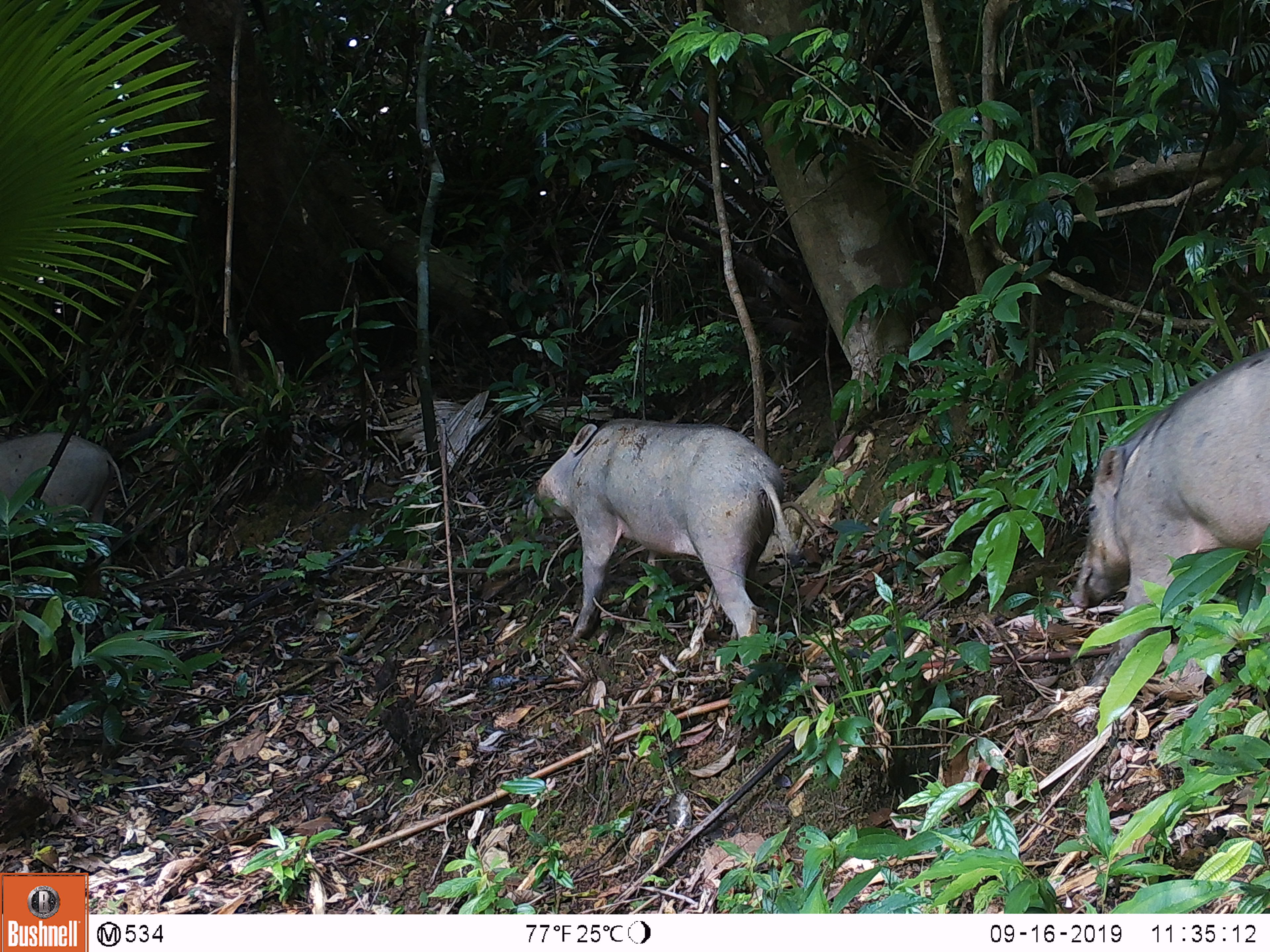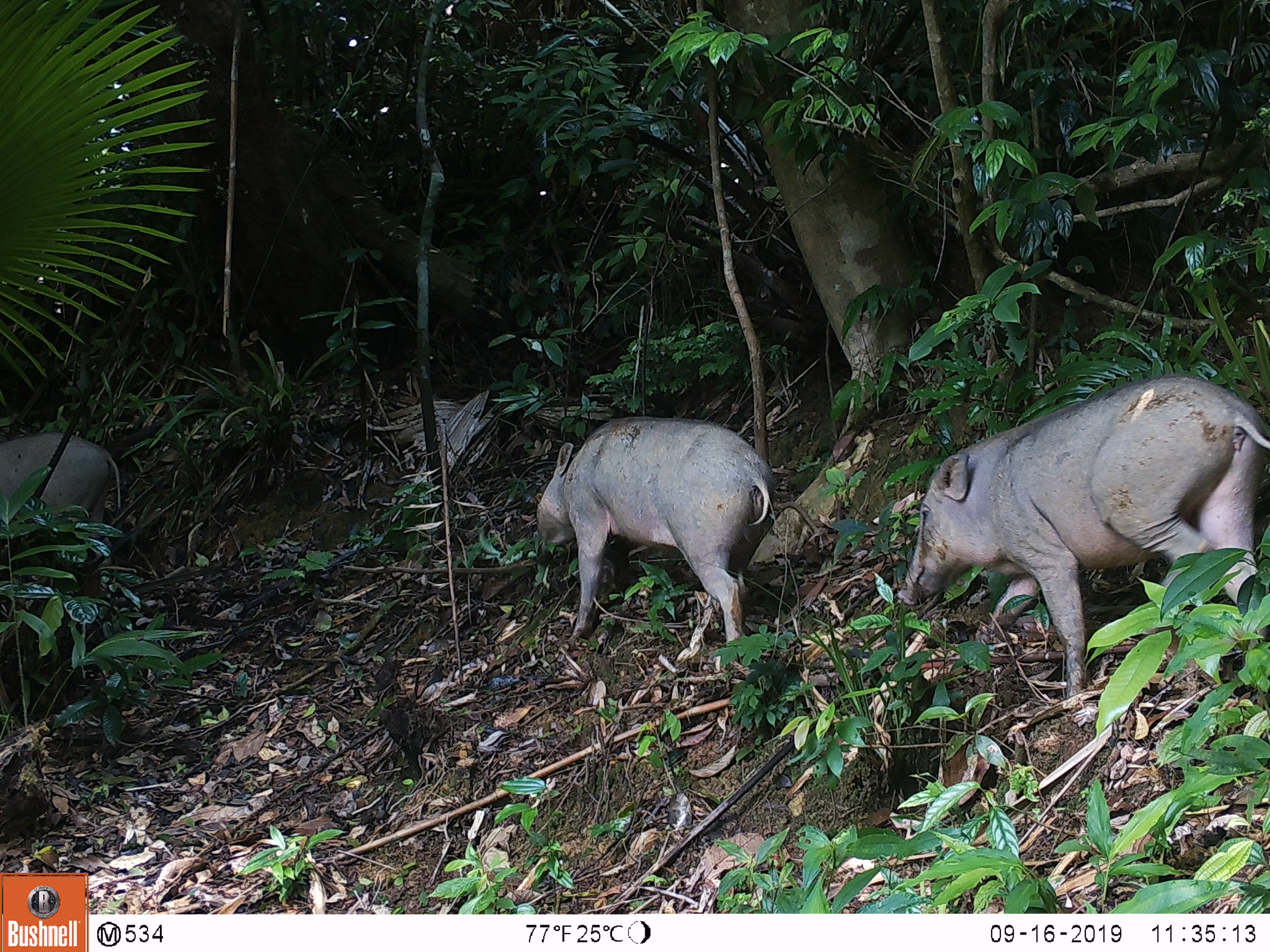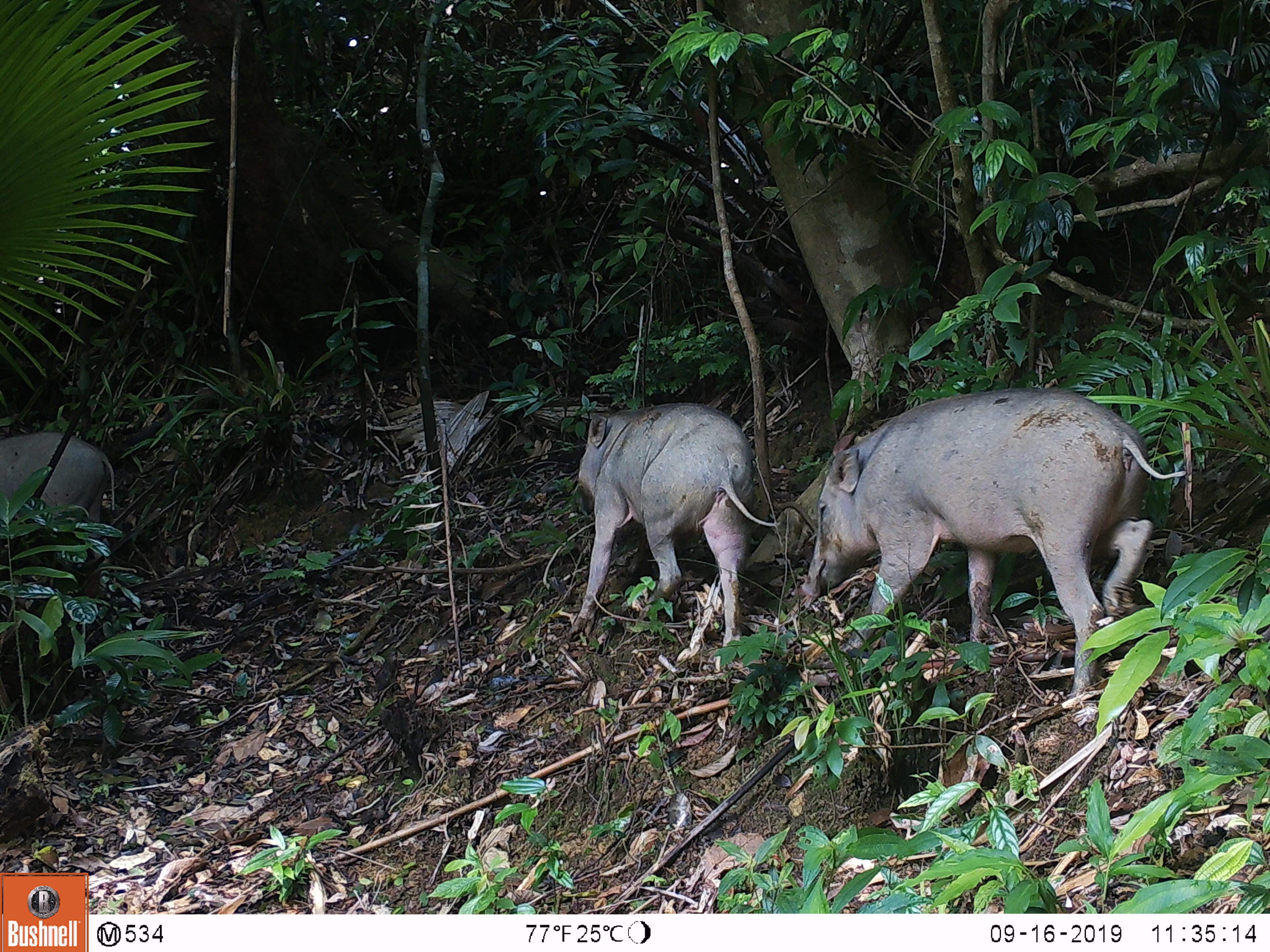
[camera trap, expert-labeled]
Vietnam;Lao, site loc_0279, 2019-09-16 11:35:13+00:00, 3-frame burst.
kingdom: Animalia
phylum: Chordata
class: Mammalia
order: Artiodactyla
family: Suidae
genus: Sus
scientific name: Sus scrofa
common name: eurasian wild pig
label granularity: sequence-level